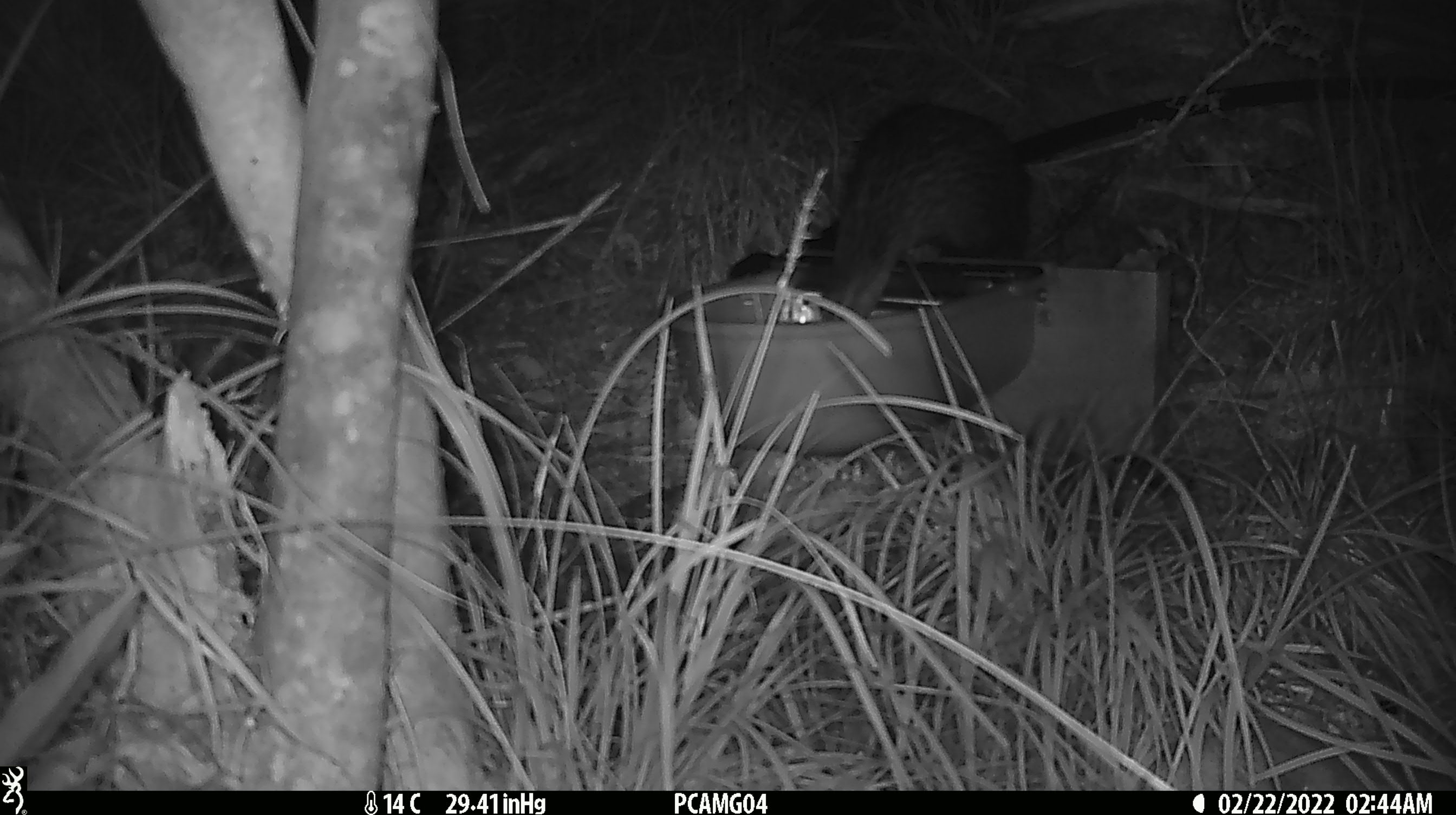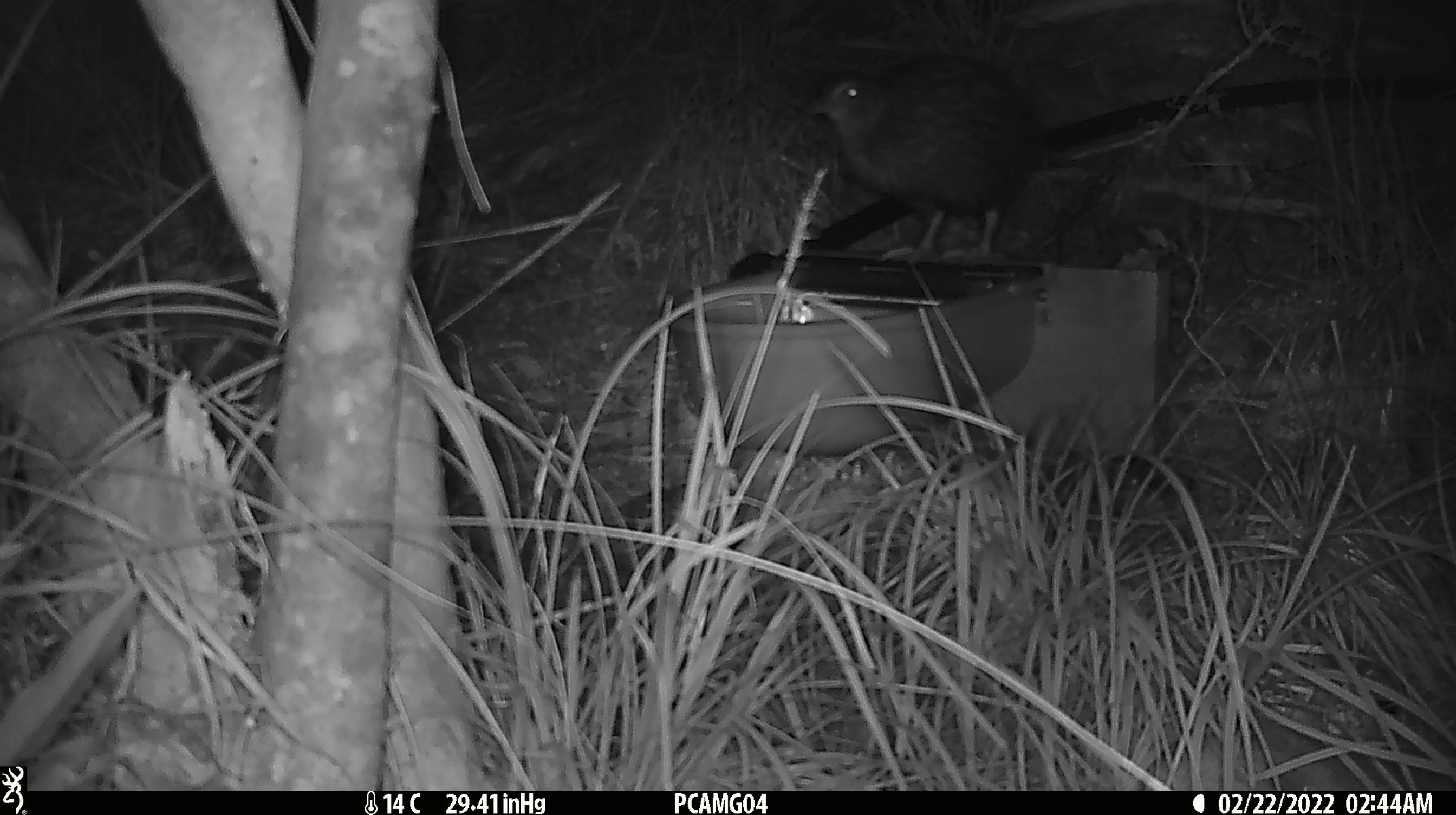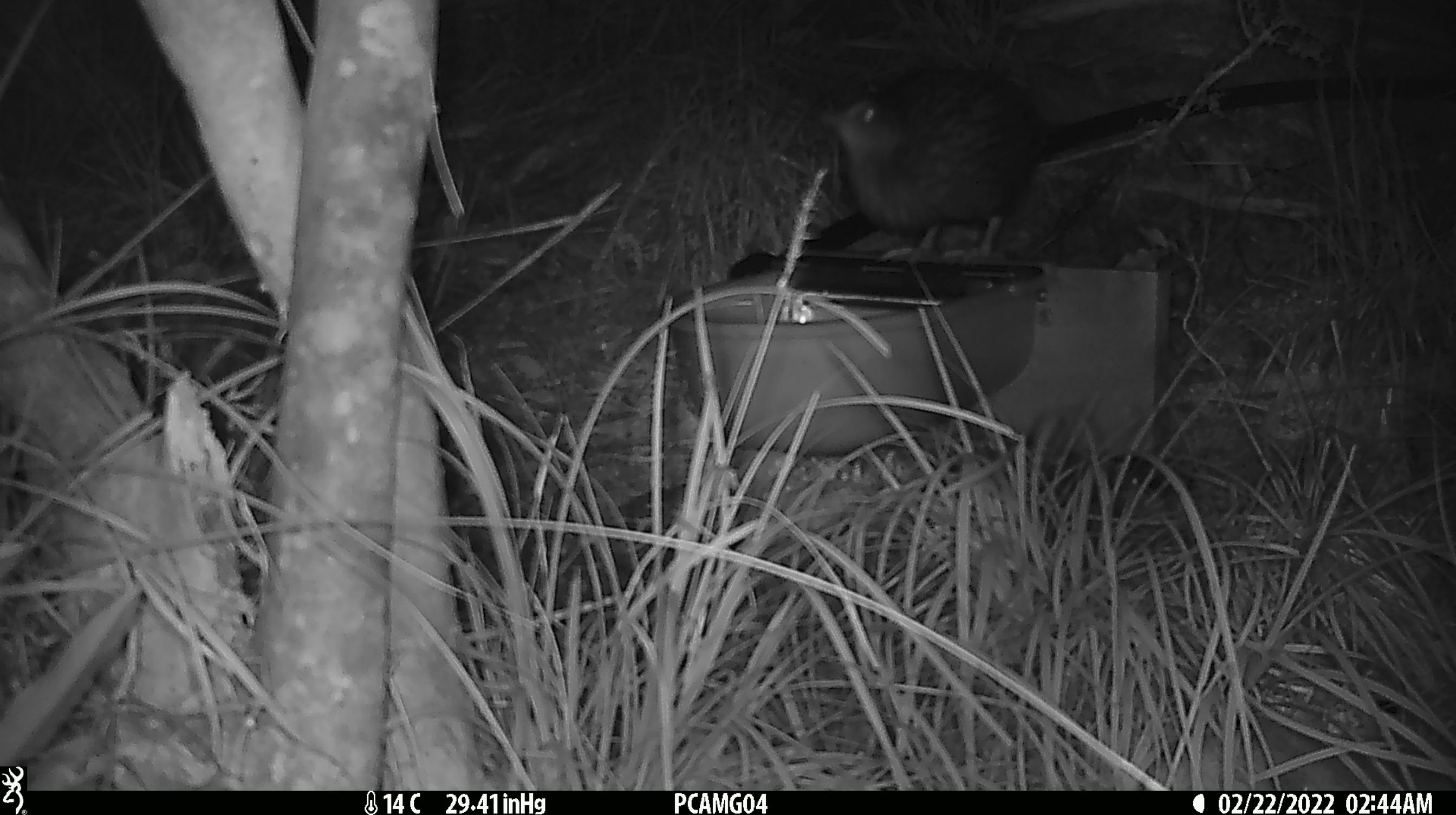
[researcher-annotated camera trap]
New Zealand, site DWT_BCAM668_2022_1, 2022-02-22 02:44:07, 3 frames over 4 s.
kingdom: Animalia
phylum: Chordata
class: Aves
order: Gruiformes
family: Rallidae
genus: Gallirallus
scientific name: Gallirallus australis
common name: weka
Weka (Gallirallus australis).